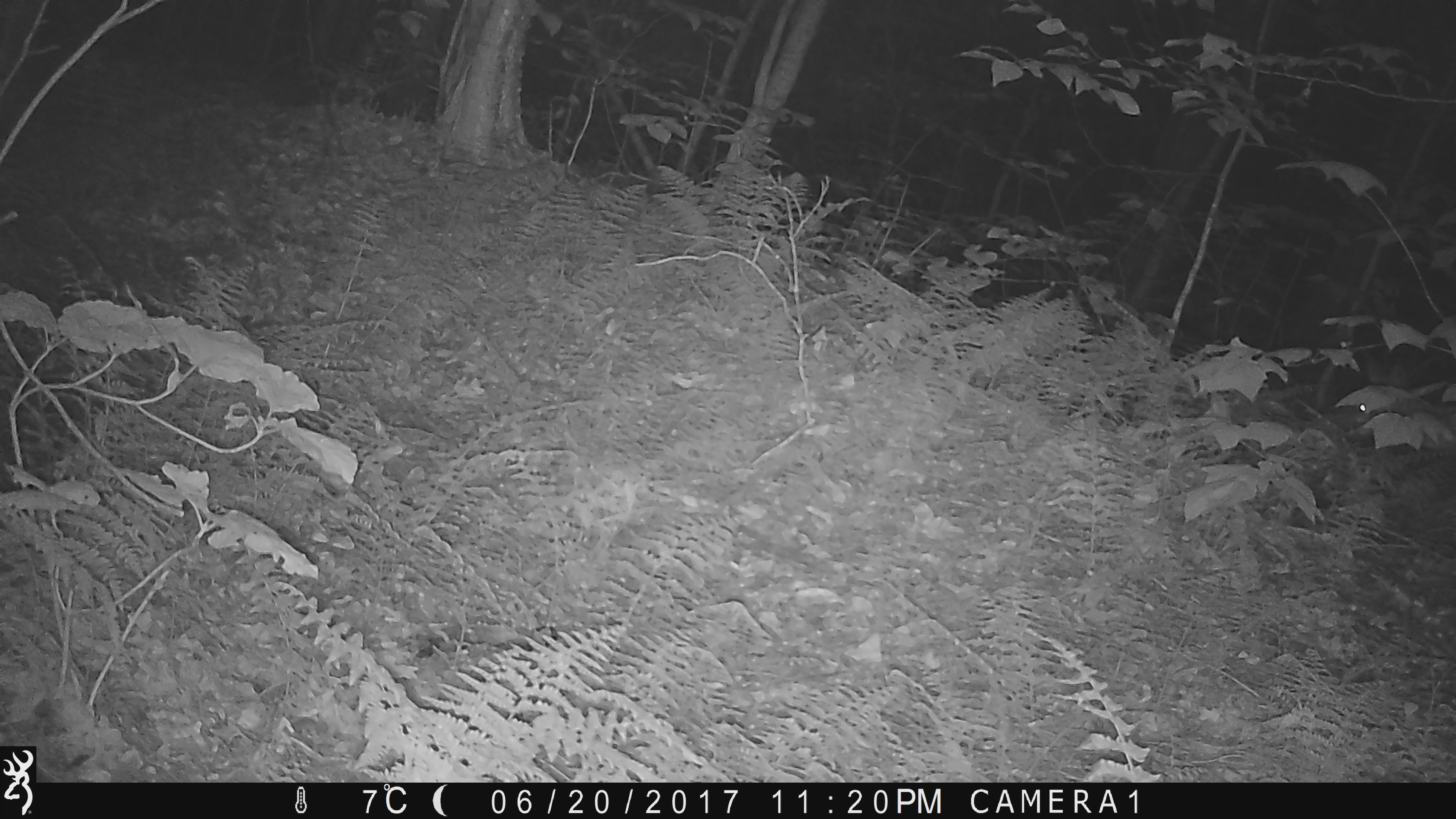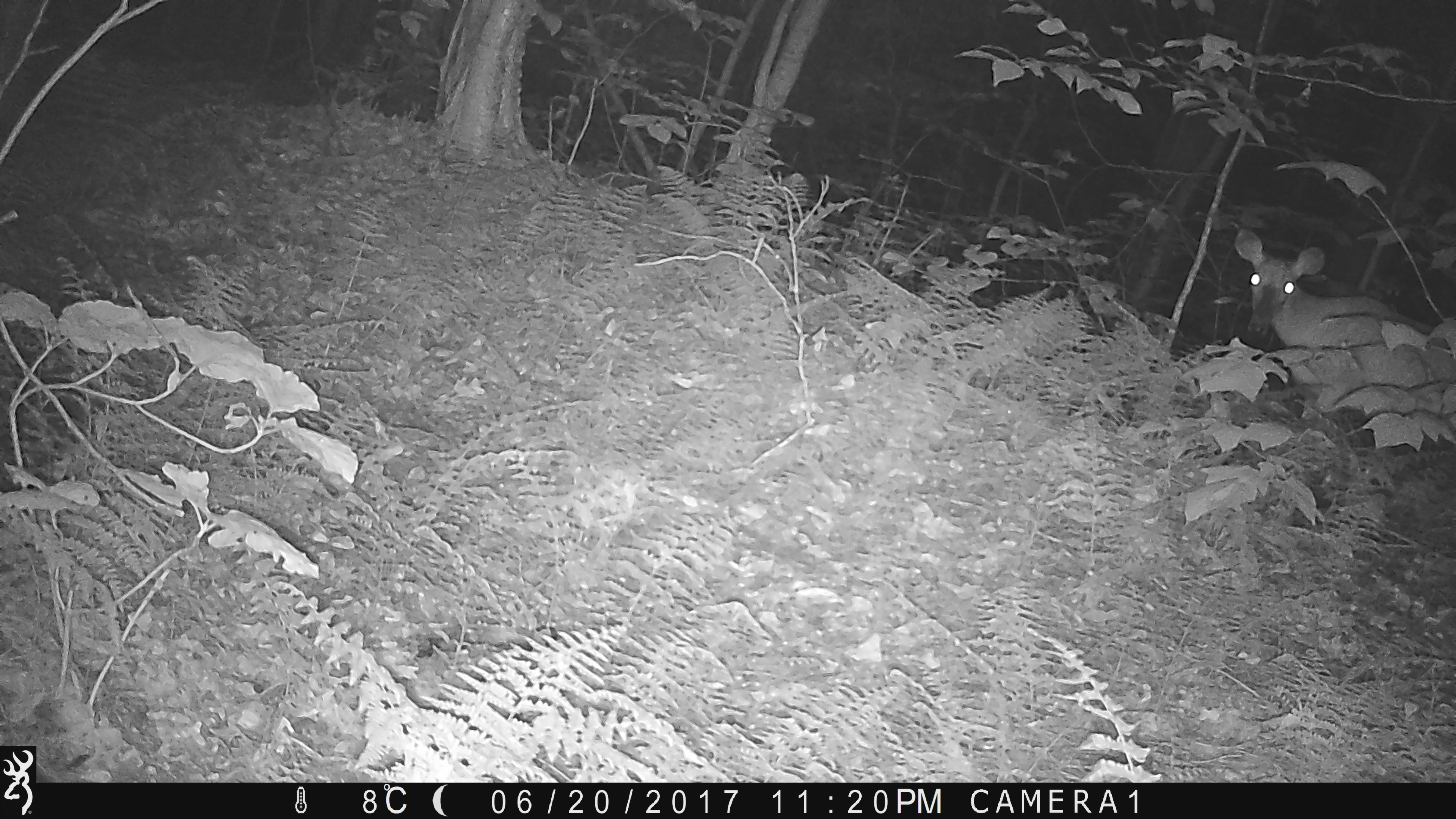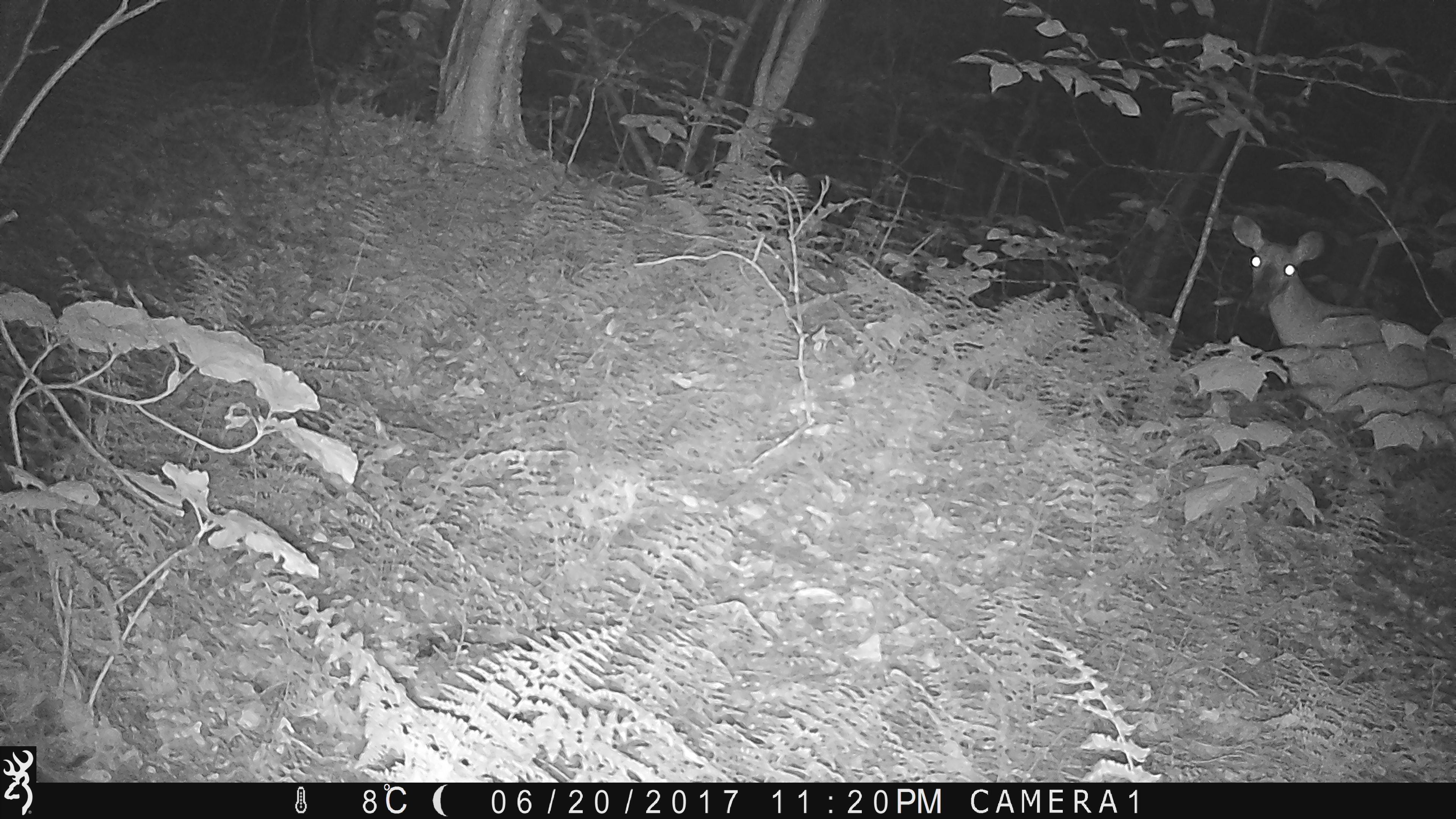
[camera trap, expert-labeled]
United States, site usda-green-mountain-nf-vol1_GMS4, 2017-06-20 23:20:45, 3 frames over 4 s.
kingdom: Animalia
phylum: Chordata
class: Mammalia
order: Artiodactyla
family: Cervidae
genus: Odocoileus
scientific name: Odocoileus virginianus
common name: white-tailed deer